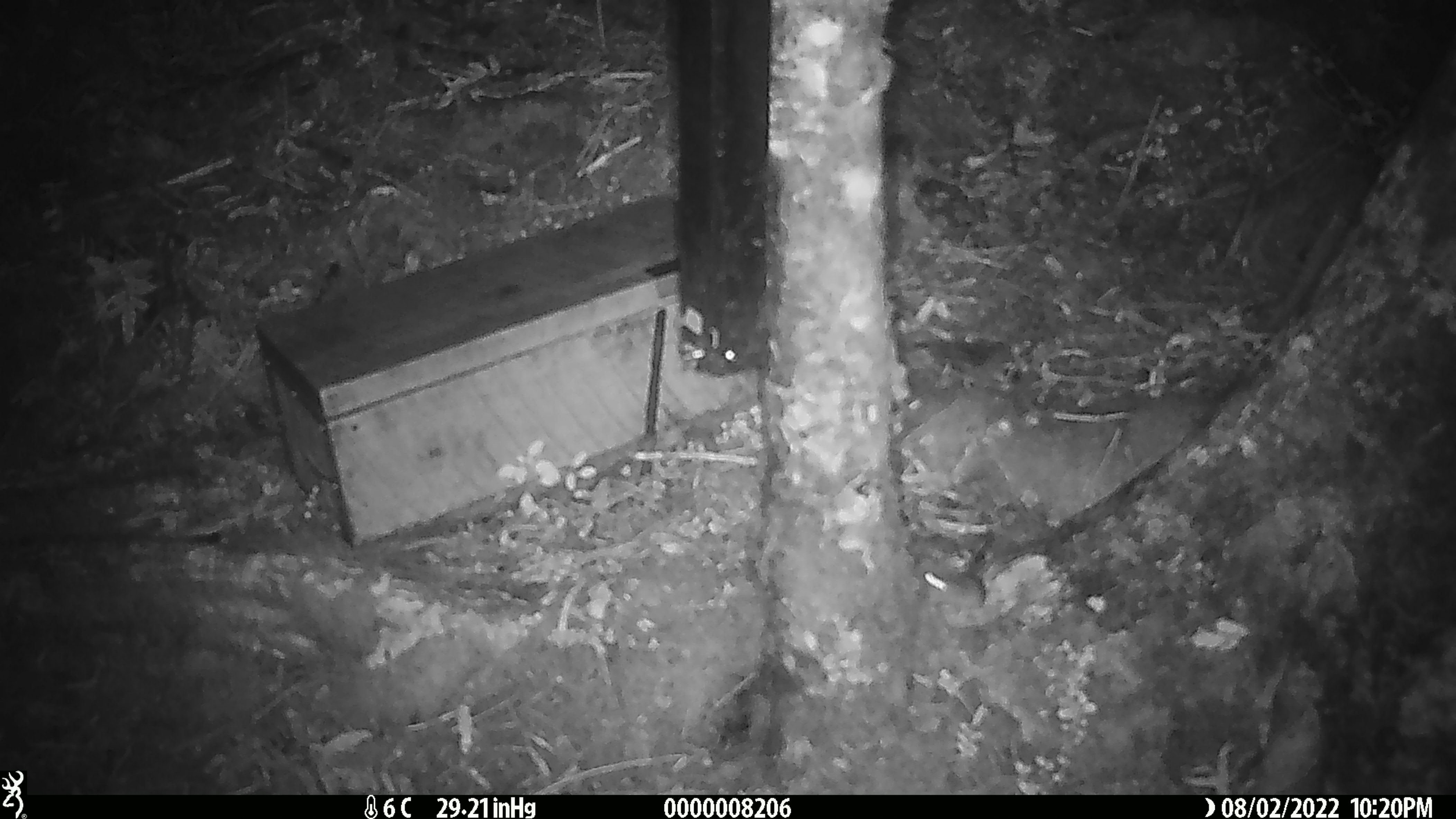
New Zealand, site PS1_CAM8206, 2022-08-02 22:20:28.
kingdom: Animalia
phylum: Chordata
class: Mammalia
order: Rodentia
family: Muridae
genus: Mus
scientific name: Mus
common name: mouse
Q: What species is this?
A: Mouse (Mus).